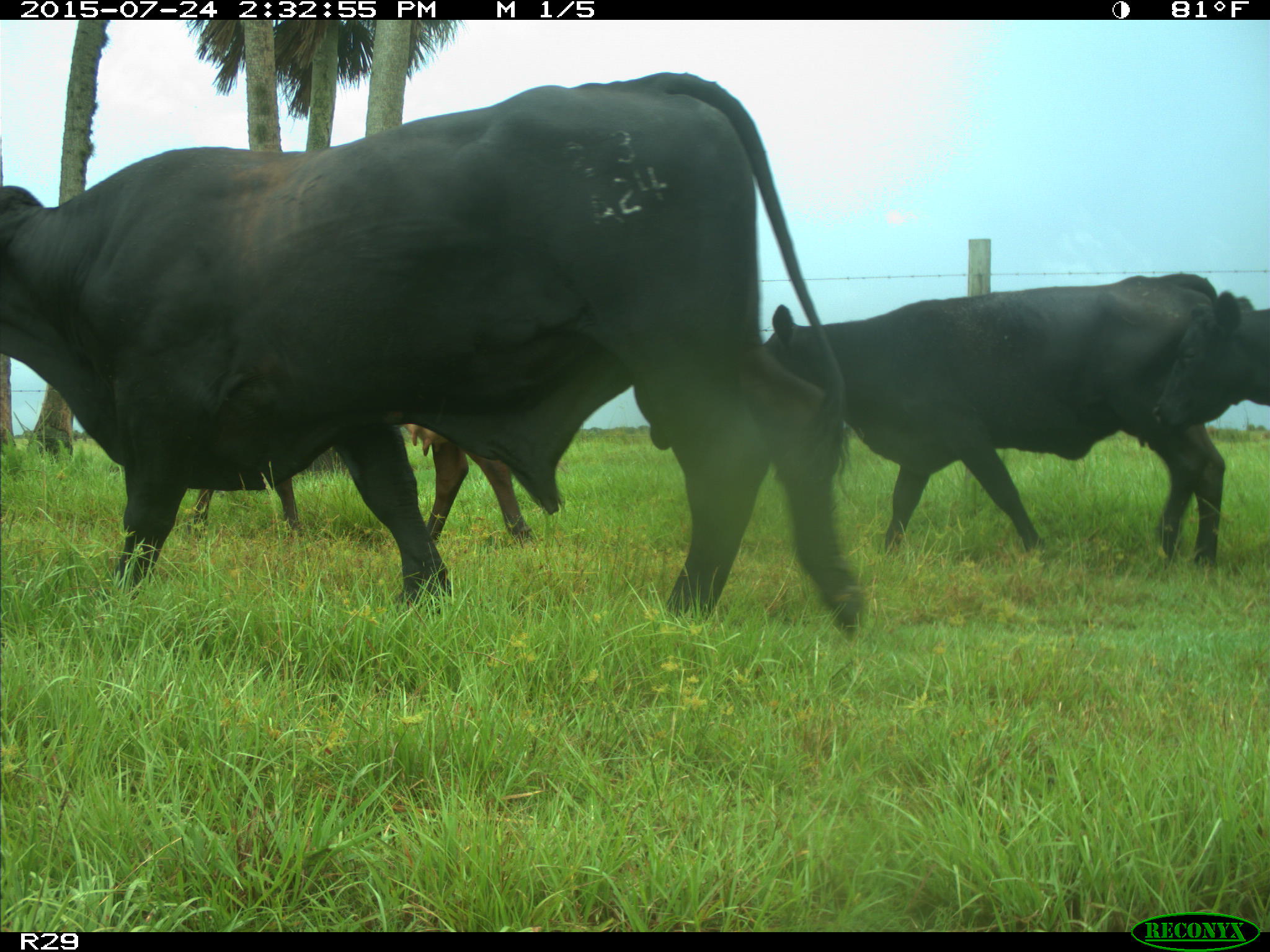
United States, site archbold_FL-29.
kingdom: Animalia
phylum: Chordata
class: Mammalia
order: Artiodactyla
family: Bovidae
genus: Bos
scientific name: Bos taurus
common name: domestic cow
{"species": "Bos taurus (domestic cow)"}